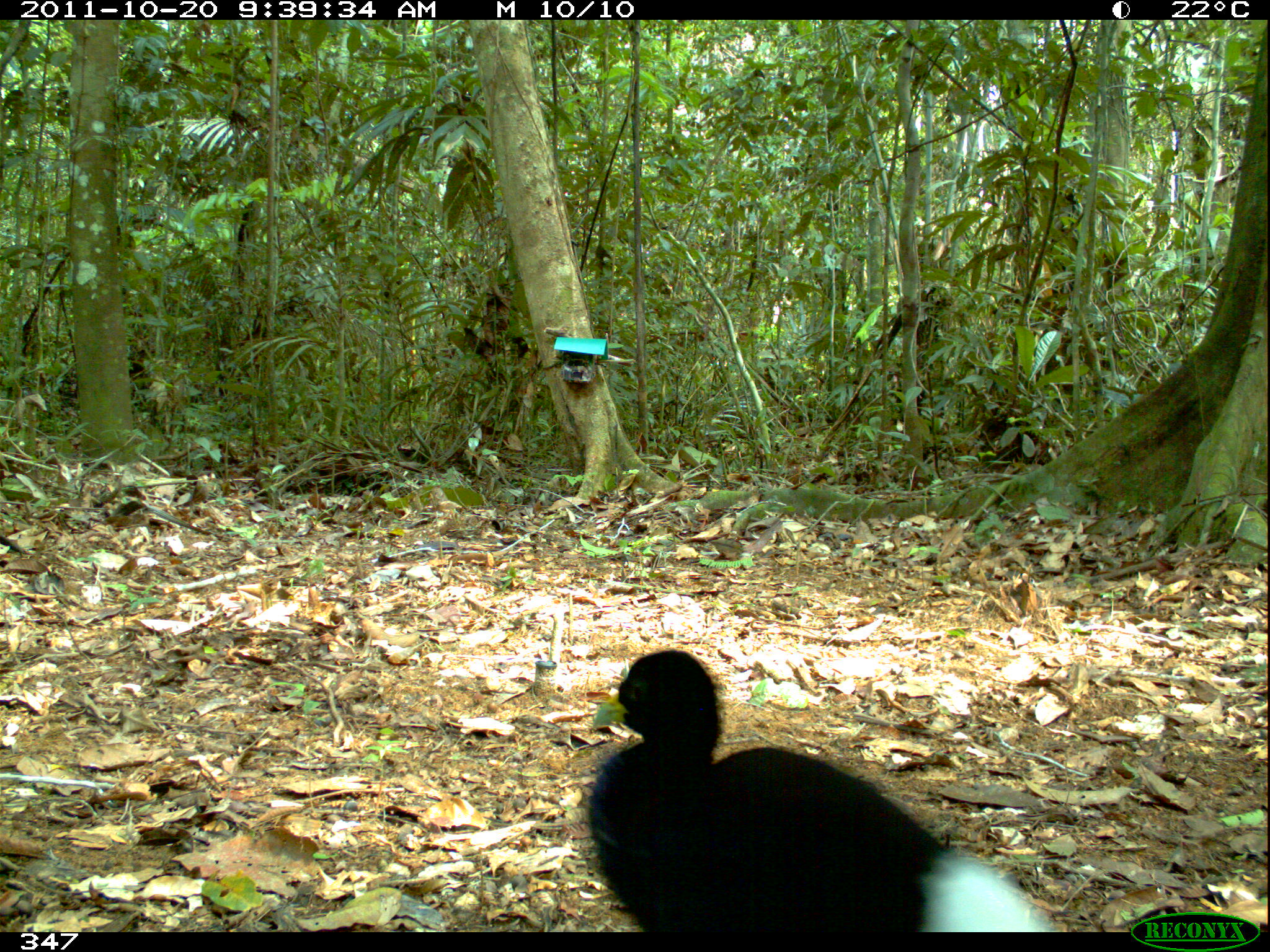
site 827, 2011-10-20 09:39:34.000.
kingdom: Animalia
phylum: Chordata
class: Aves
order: Gruiformes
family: Psophiidae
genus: Psophia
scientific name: Psophia leucoptera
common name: pale-winged trumpeter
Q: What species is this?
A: Psophia leucoptera (pale-winged trumpeter).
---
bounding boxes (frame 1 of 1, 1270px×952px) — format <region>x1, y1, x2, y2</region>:
psophia leucoptera: <region>587, 648, 1057, 933</region>